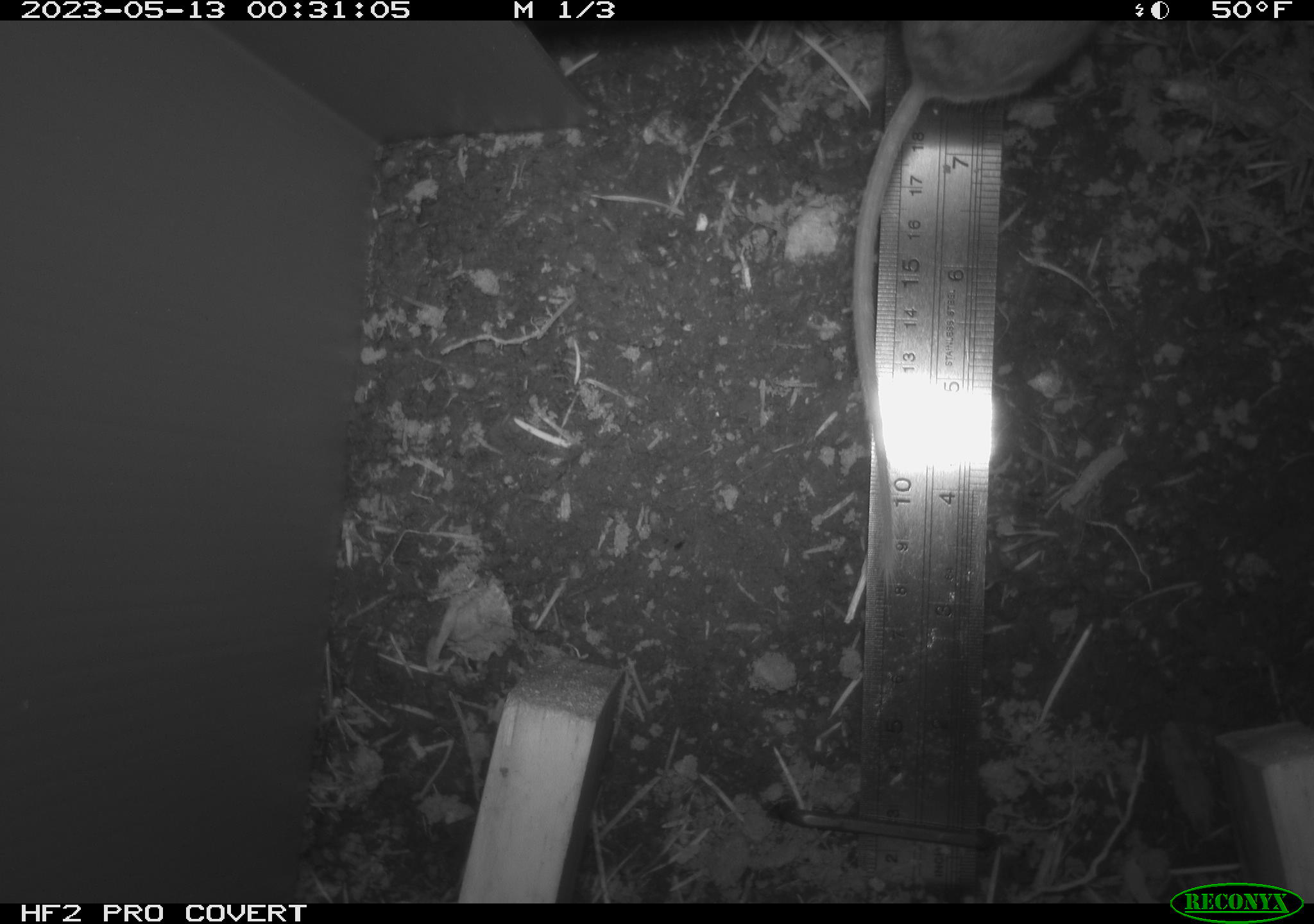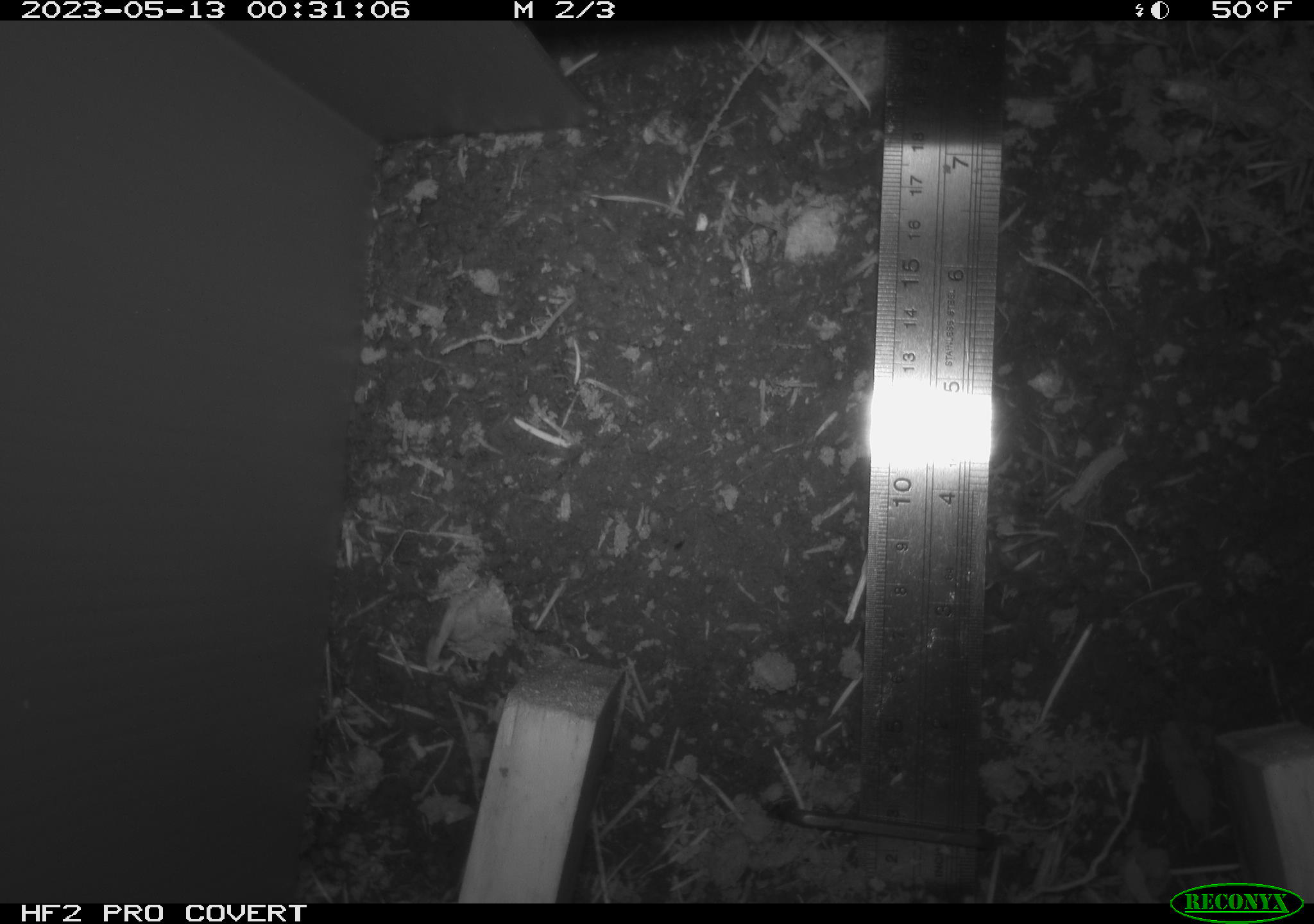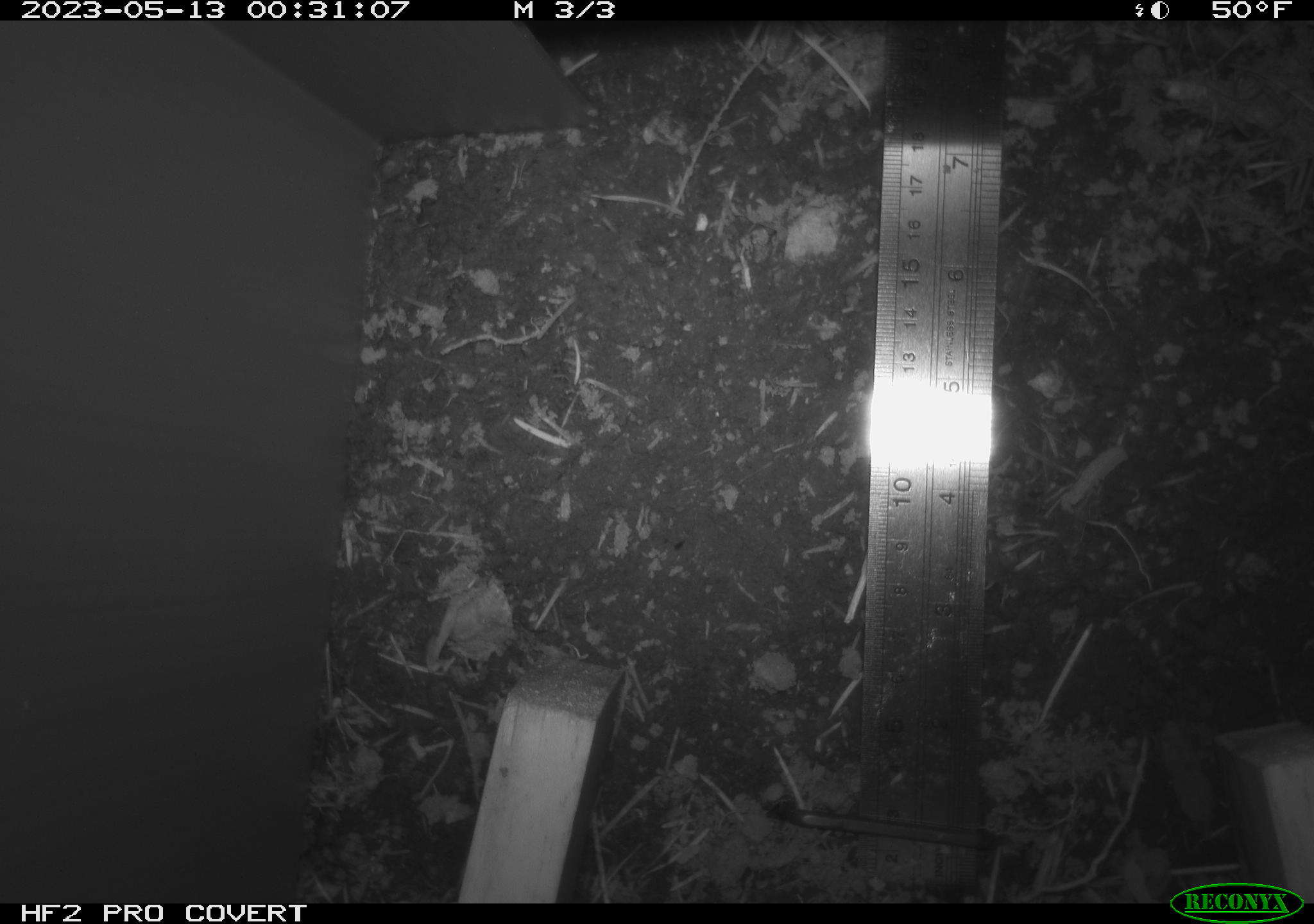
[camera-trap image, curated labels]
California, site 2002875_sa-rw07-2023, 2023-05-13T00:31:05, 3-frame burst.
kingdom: Animalia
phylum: Chordata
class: Mammalia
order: Rodentia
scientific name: Rodentia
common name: mouse species